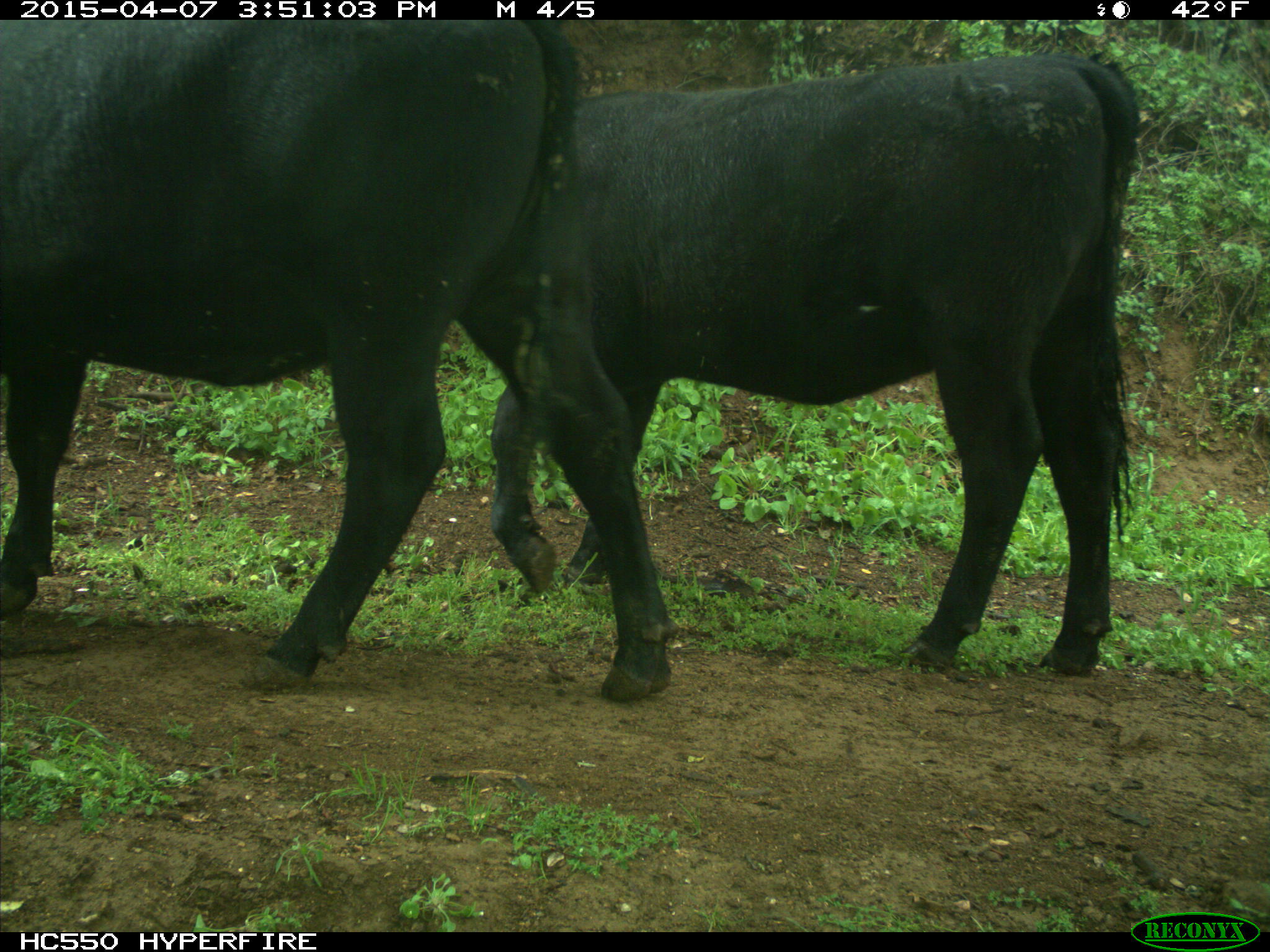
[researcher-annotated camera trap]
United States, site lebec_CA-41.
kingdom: Animalia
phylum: Chordata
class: Mammalia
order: Artiodactyla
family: Bovidae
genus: Bos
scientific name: Bos taurus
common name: domestic cow